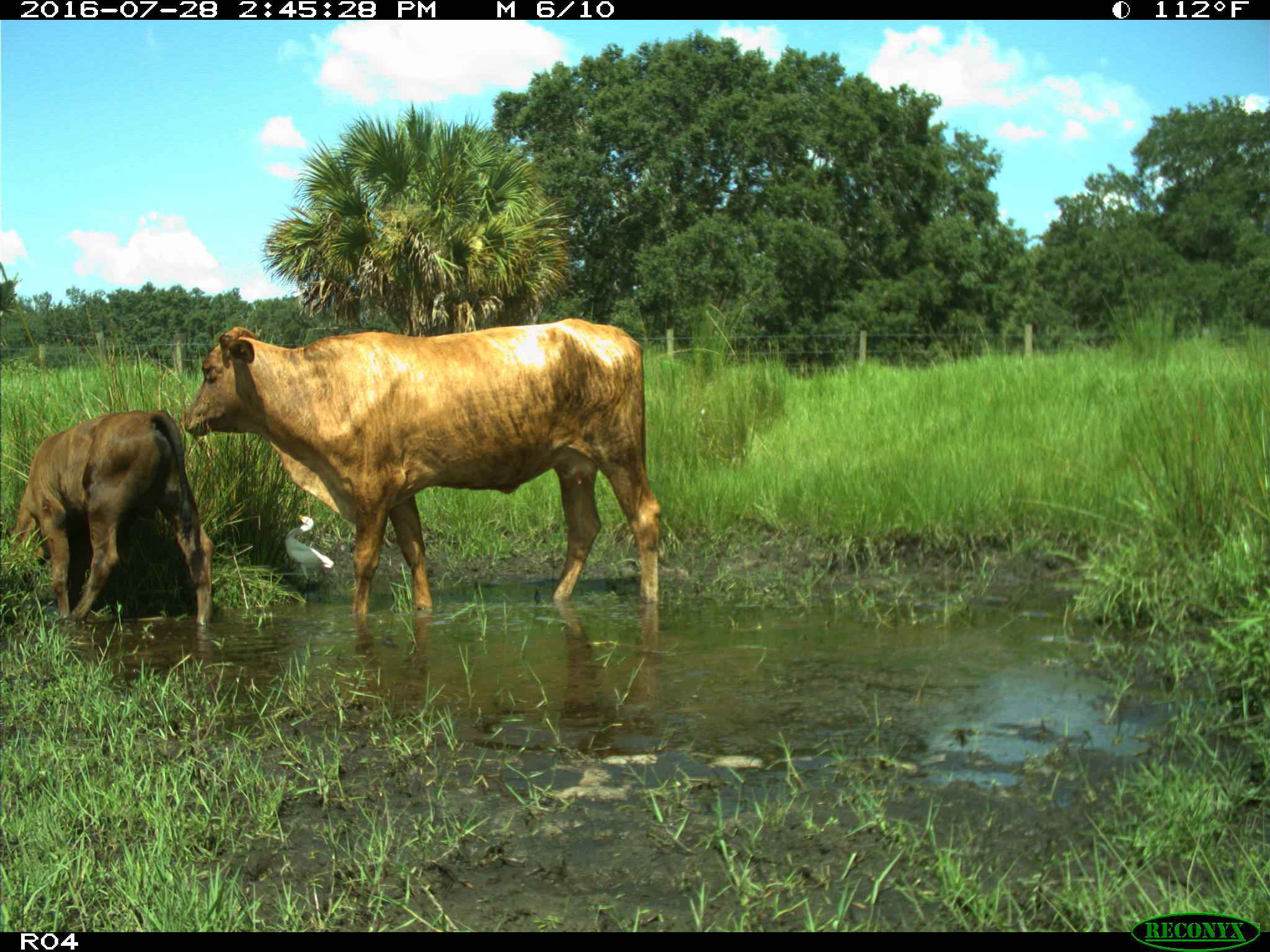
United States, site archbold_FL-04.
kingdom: Animalia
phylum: Chordata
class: Mammalia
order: Artiodactyla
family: Bovidae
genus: Bos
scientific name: Bos taurus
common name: domestic cow